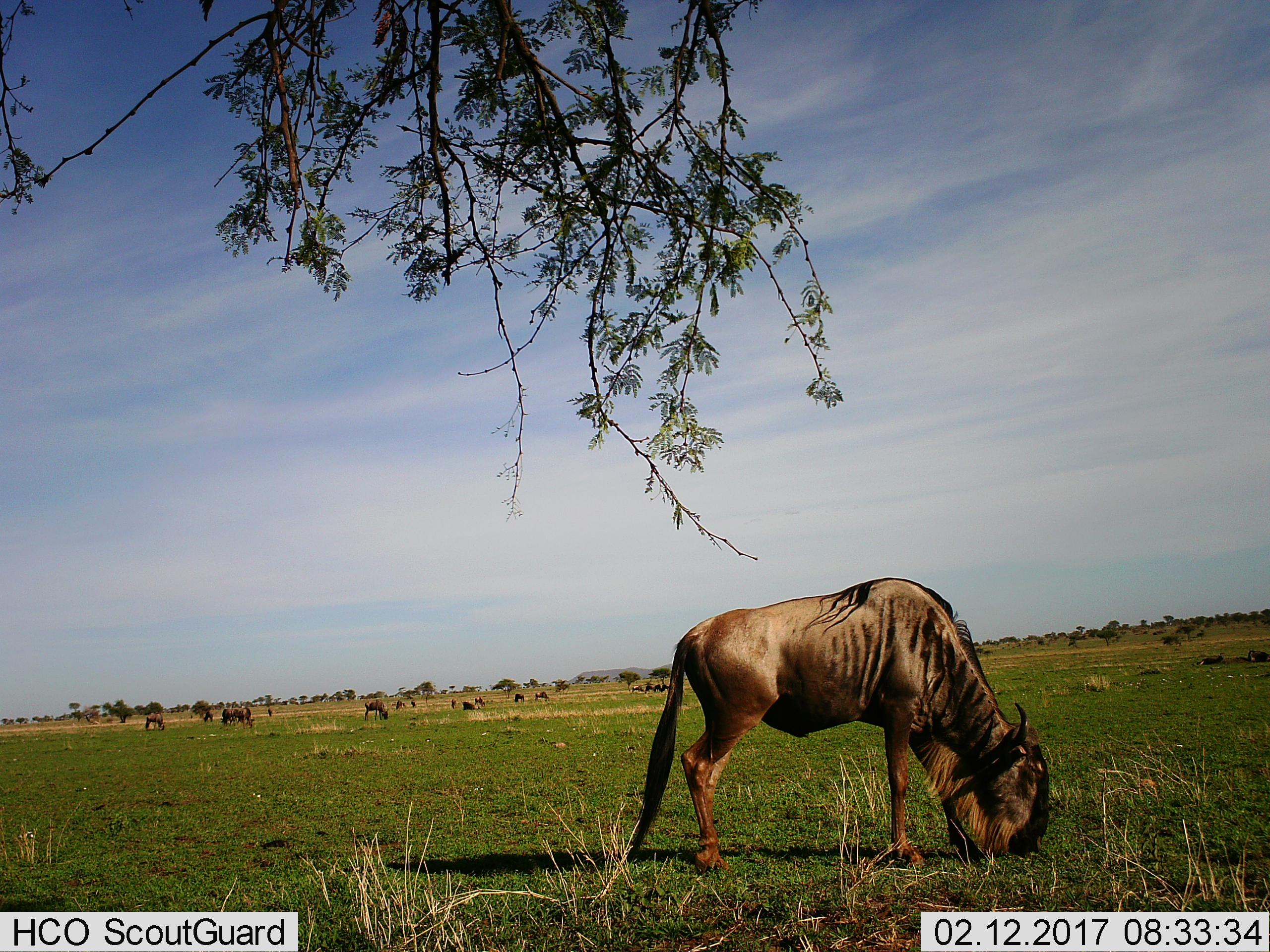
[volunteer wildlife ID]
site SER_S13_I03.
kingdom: Animalia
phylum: Chordata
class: Mammalia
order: Artiodactyla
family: Bovidae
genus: Connochaetes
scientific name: Connochaetes taurinus taurinus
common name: blue wildebeest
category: wildebeestblue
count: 1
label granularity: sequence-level